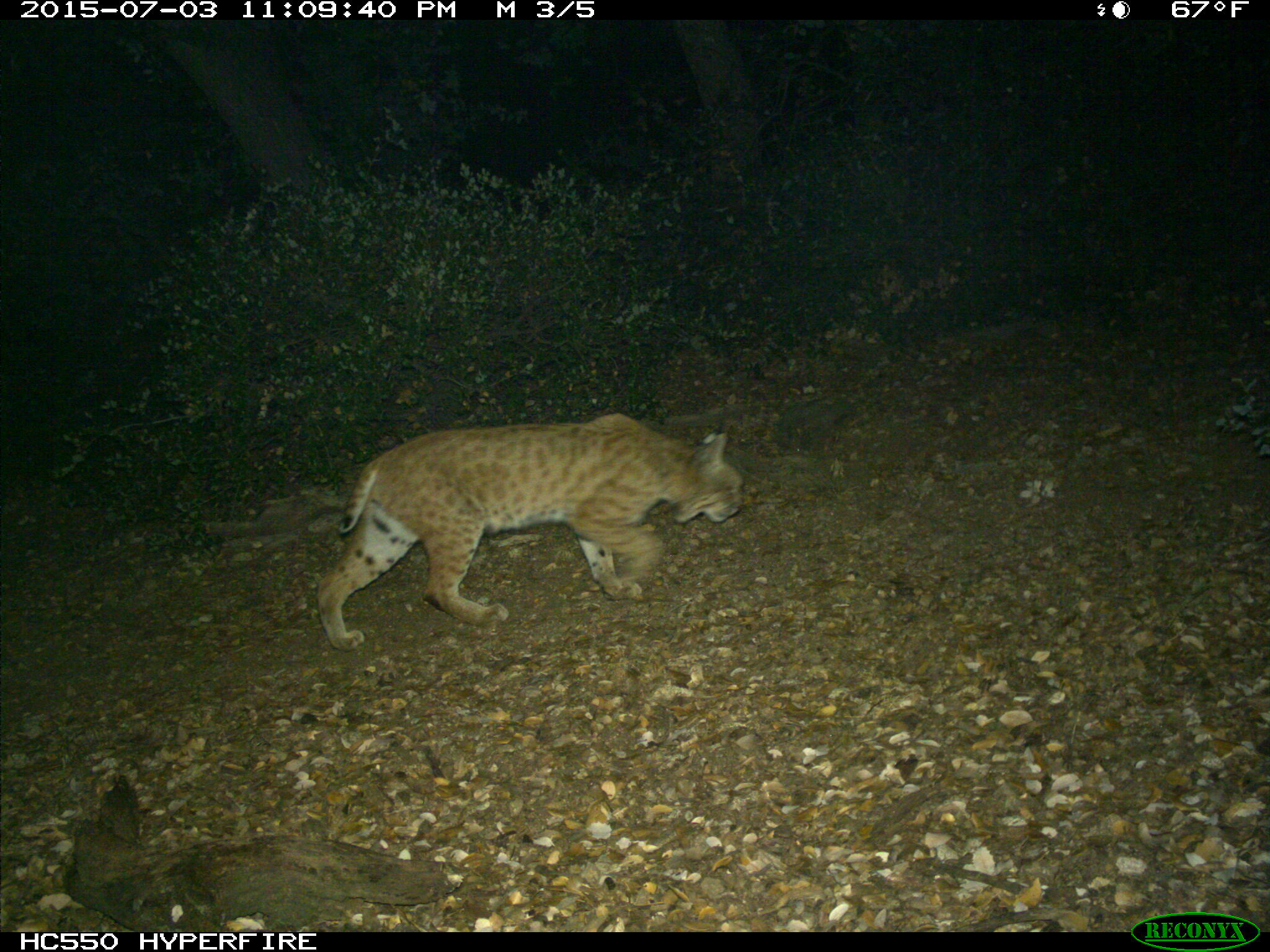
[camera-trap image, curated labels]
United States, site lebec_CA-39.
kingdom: Animalia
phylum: Chordata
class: Mammalia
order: Carnivora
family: Felidae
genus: Lynx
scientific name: Lynx rufus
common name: bobcat